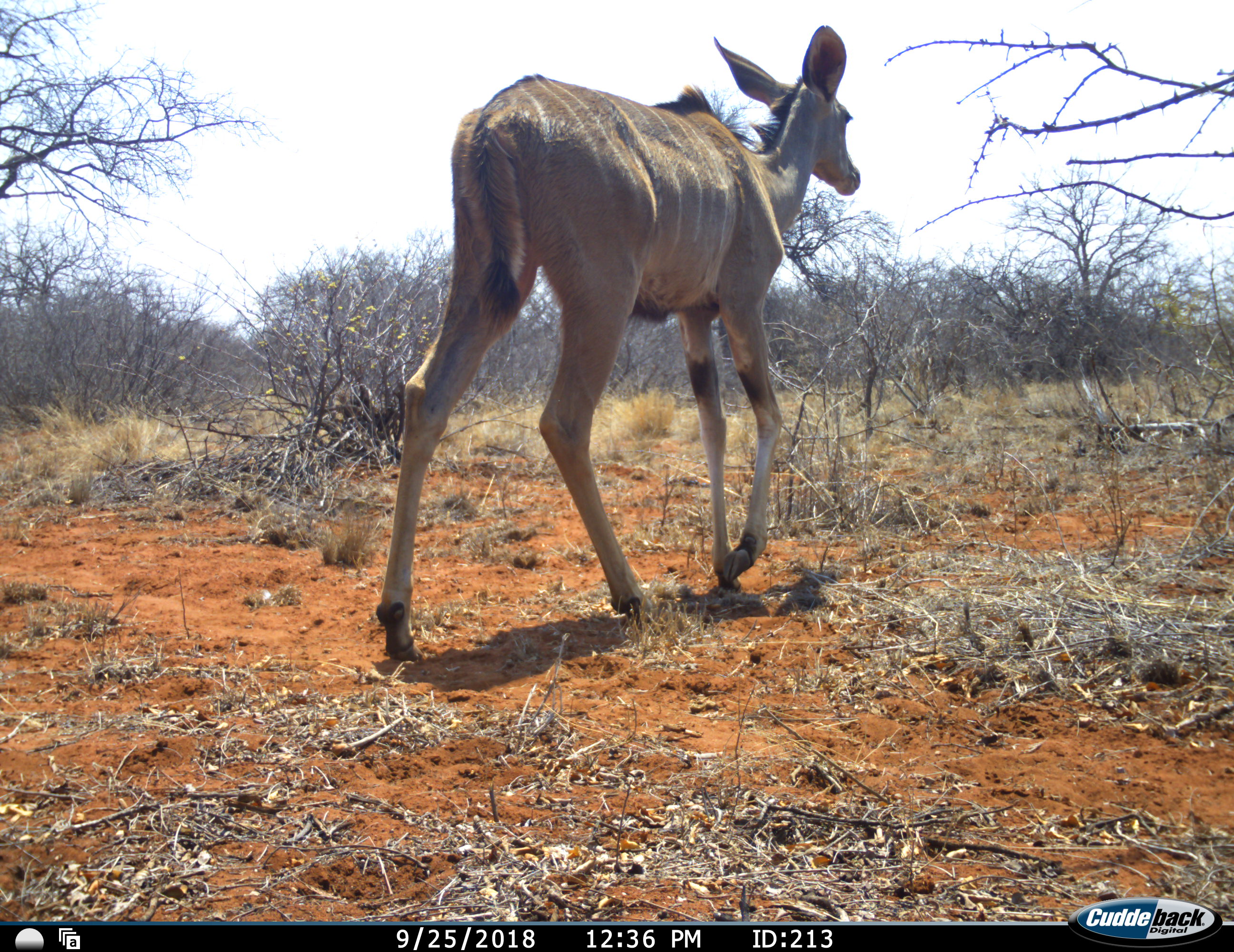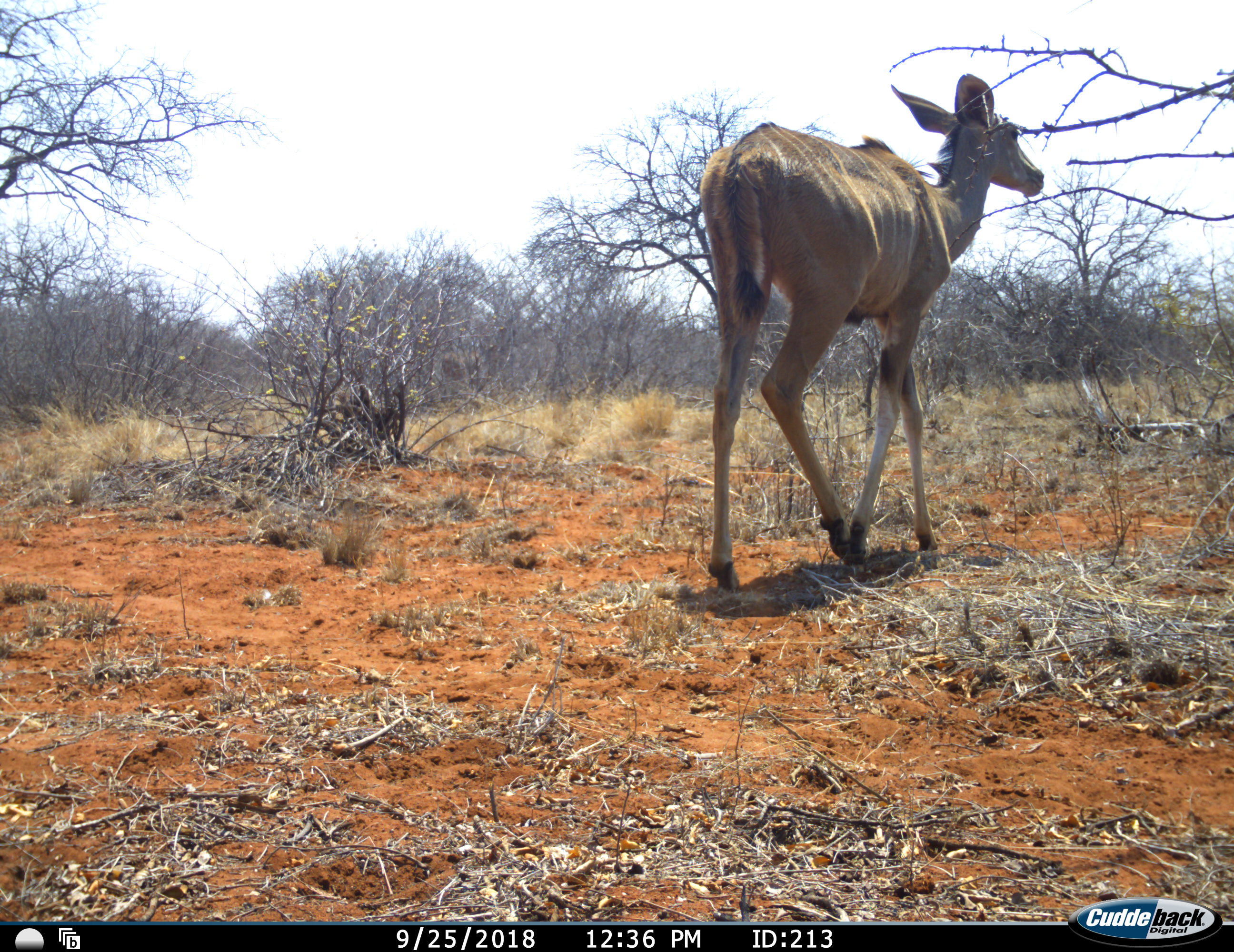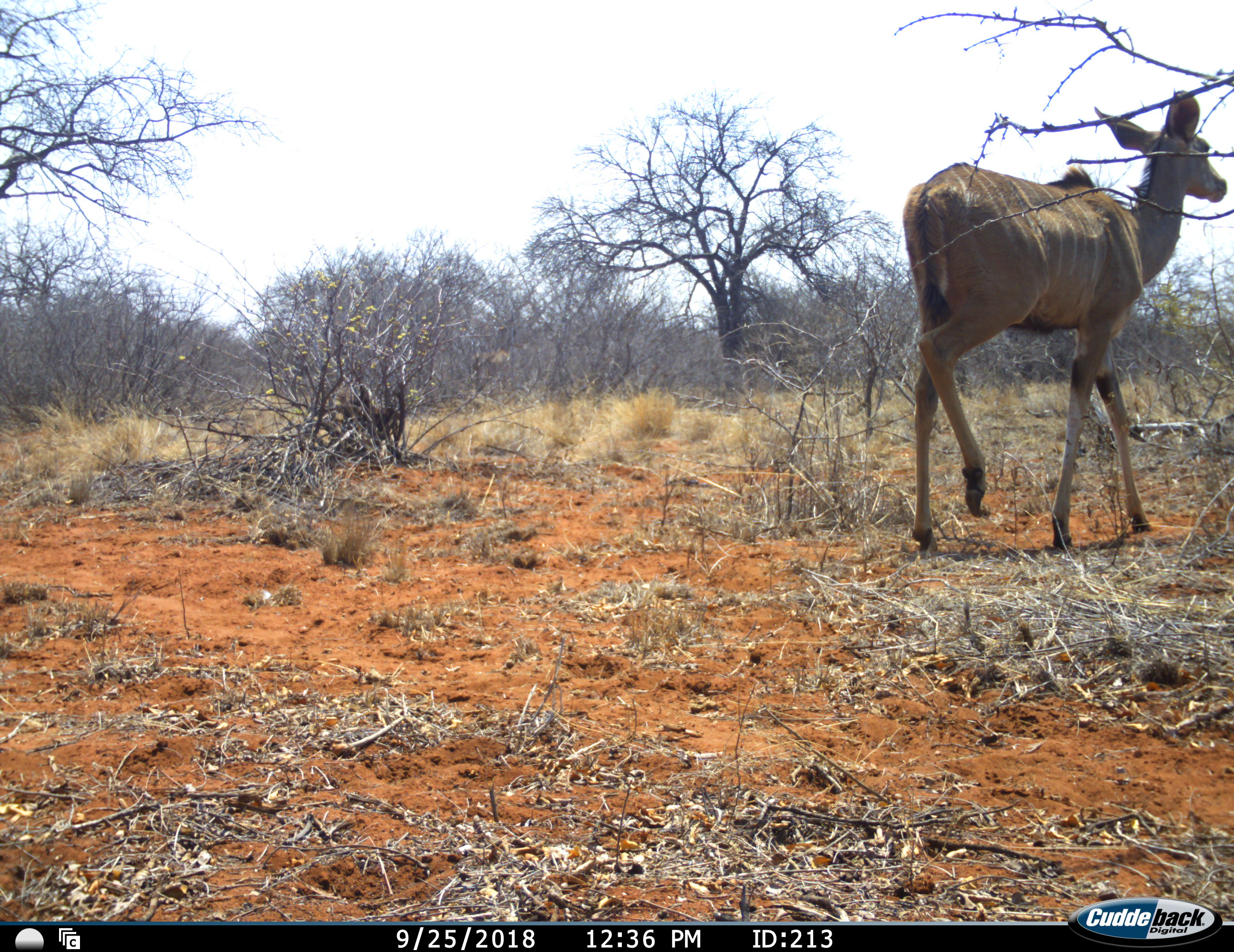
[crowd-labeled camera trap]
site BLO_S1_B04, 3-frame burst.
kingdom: Animalia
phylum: Chordata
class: Mammalia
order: Artiodactyla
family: Bovidae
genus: Tragelaphus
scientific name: Tragelaphus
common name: kudu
Kudu (Tragelaphus), count 1. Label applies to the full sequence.